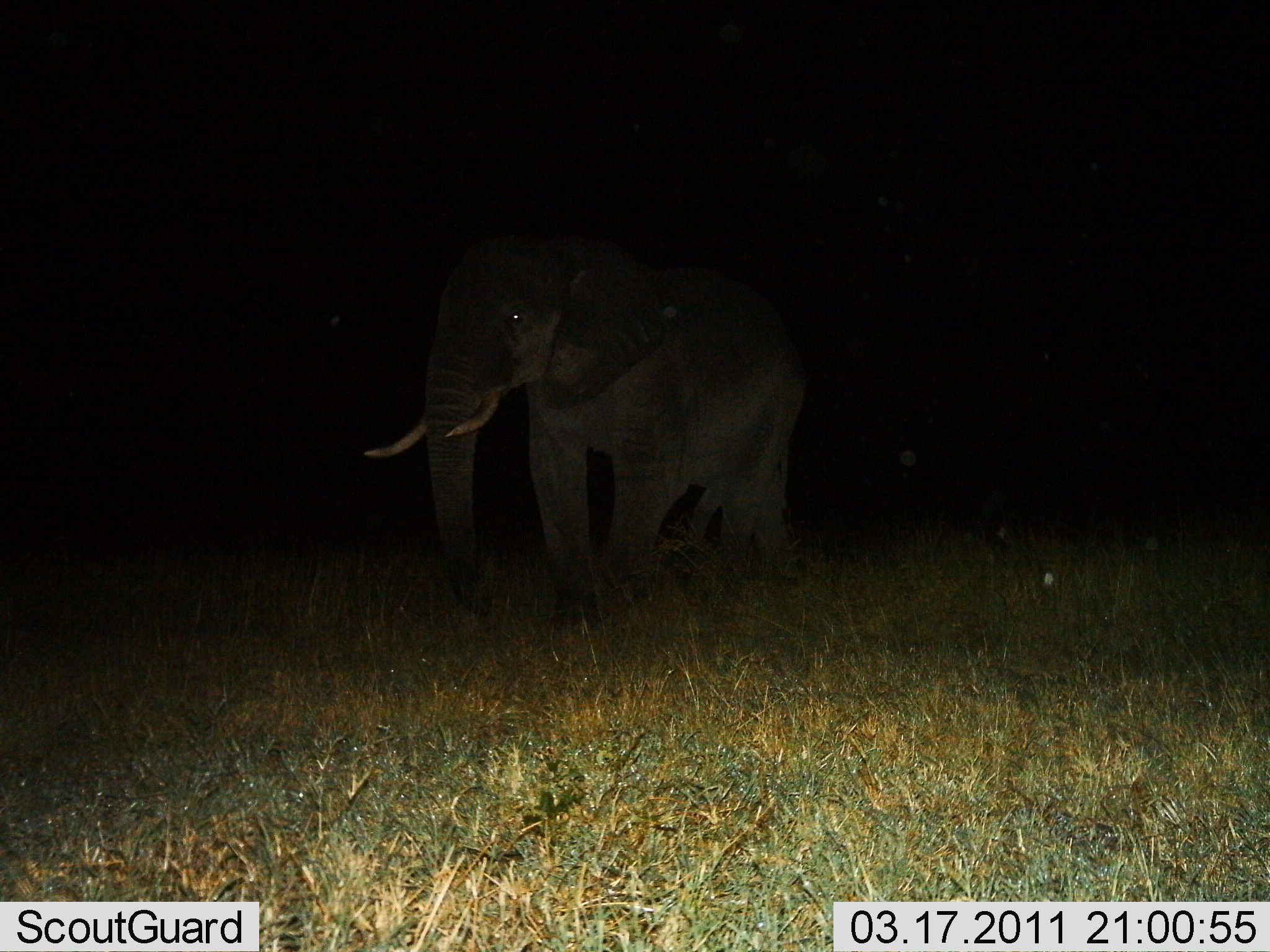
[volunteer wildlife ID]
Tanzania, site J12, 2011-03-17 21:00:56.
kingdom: Animalia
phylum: Chordata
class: Mammalia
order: Proboscidea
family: Elephantidae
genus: Loxodonta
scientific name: Loxodonta africana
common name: african bush elephant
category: elephant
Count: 1.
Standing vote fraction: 62%.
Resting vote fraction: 0%.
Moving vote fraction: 38%.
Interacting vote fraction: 0%.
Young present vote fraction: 0%.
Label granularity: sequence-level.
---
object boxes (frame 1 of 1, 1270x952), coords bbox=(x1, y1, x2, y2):
animal: bbox=(362, 233, 808, 642)